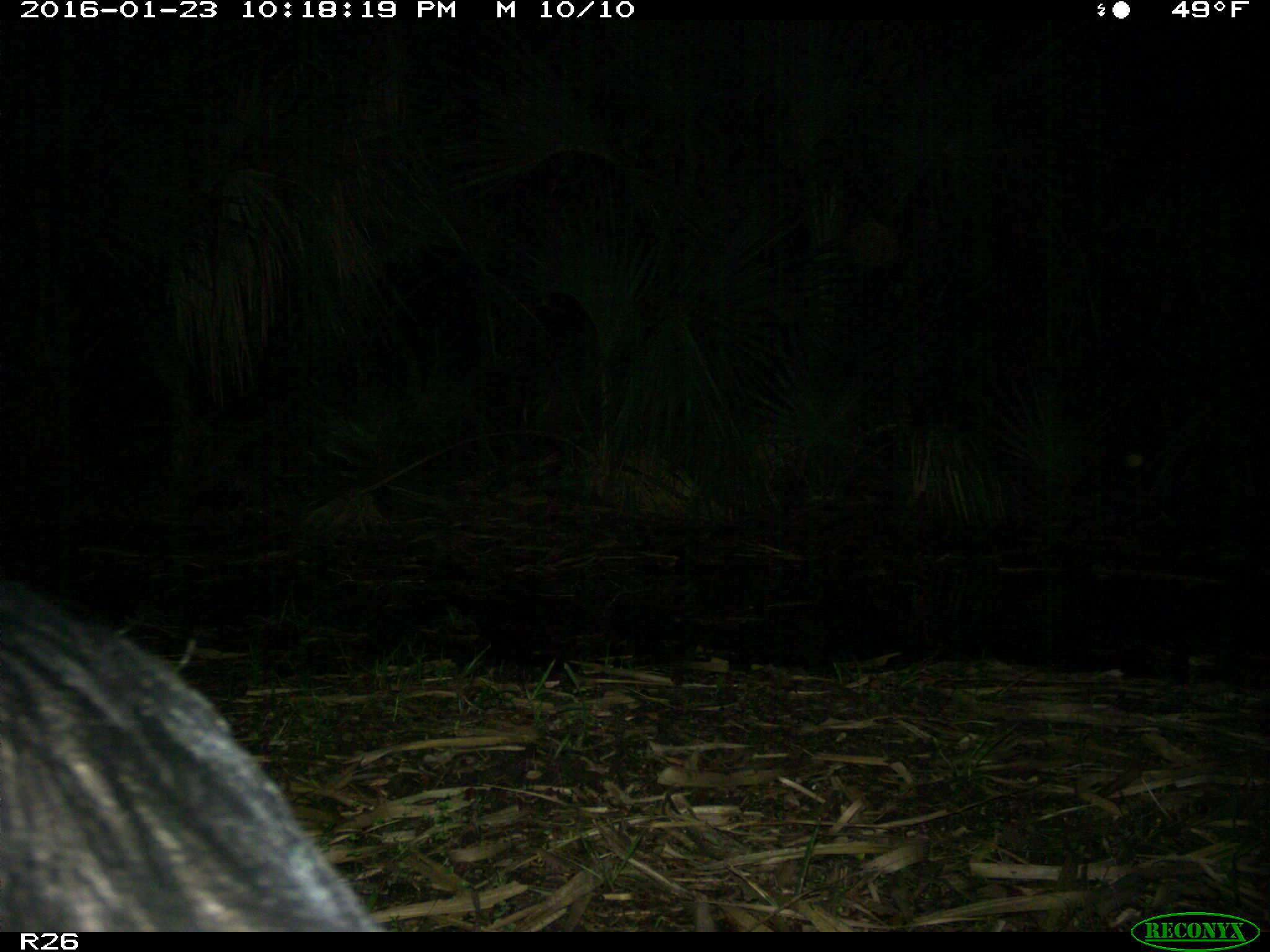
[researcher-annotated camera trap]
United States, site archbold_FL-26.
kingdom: Animalia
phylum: Chordata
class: Mammalia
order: Artiodactyla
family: Suidae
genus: Sus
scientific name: Sus scrofa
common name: wild boar